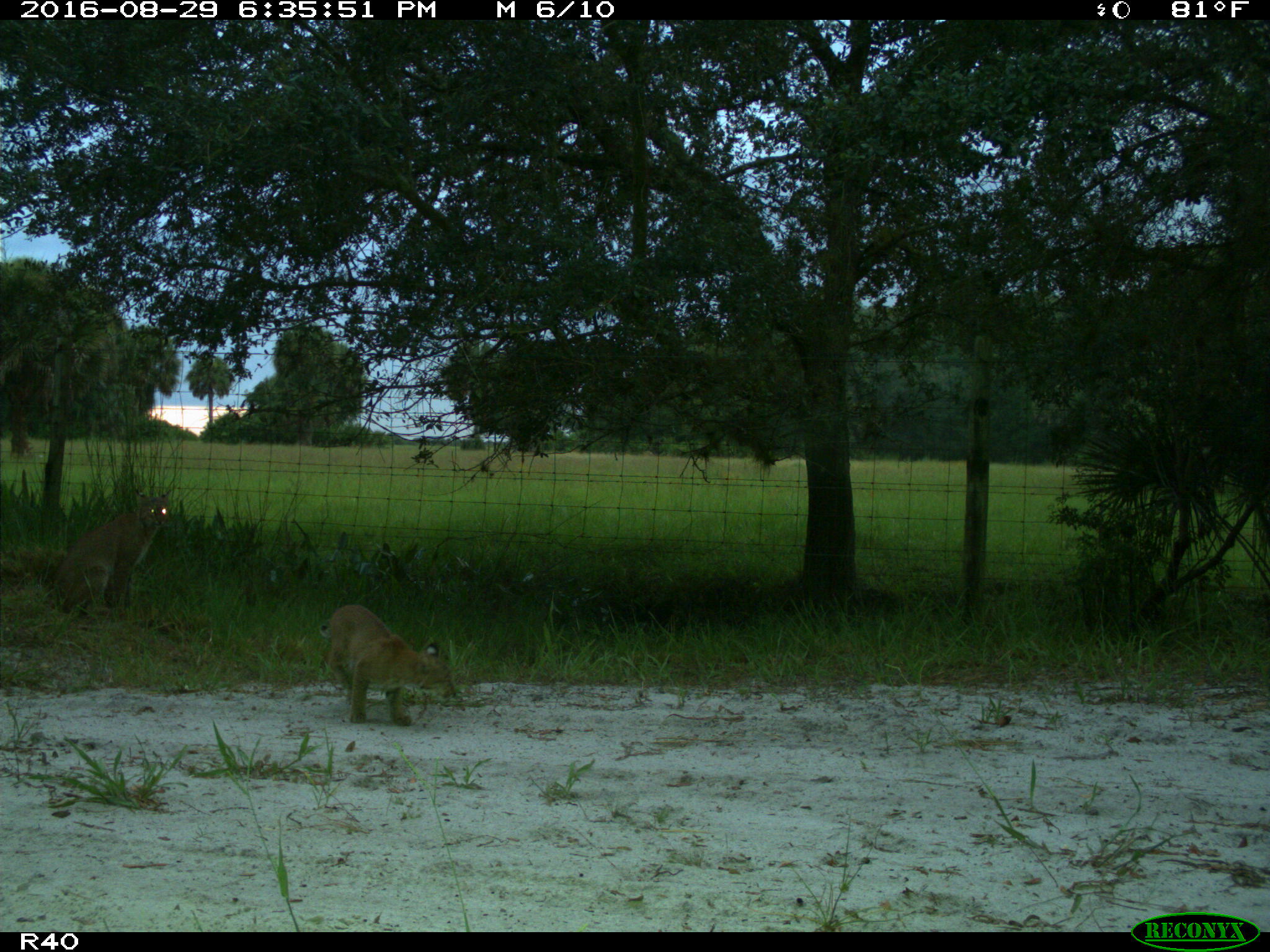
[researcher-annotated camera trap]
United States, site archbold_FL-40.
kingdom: Animalia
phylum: Chordata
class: Mammalia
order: Carnivora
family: Felidae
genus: Lynx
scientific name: Lynx rufus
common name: bobcat